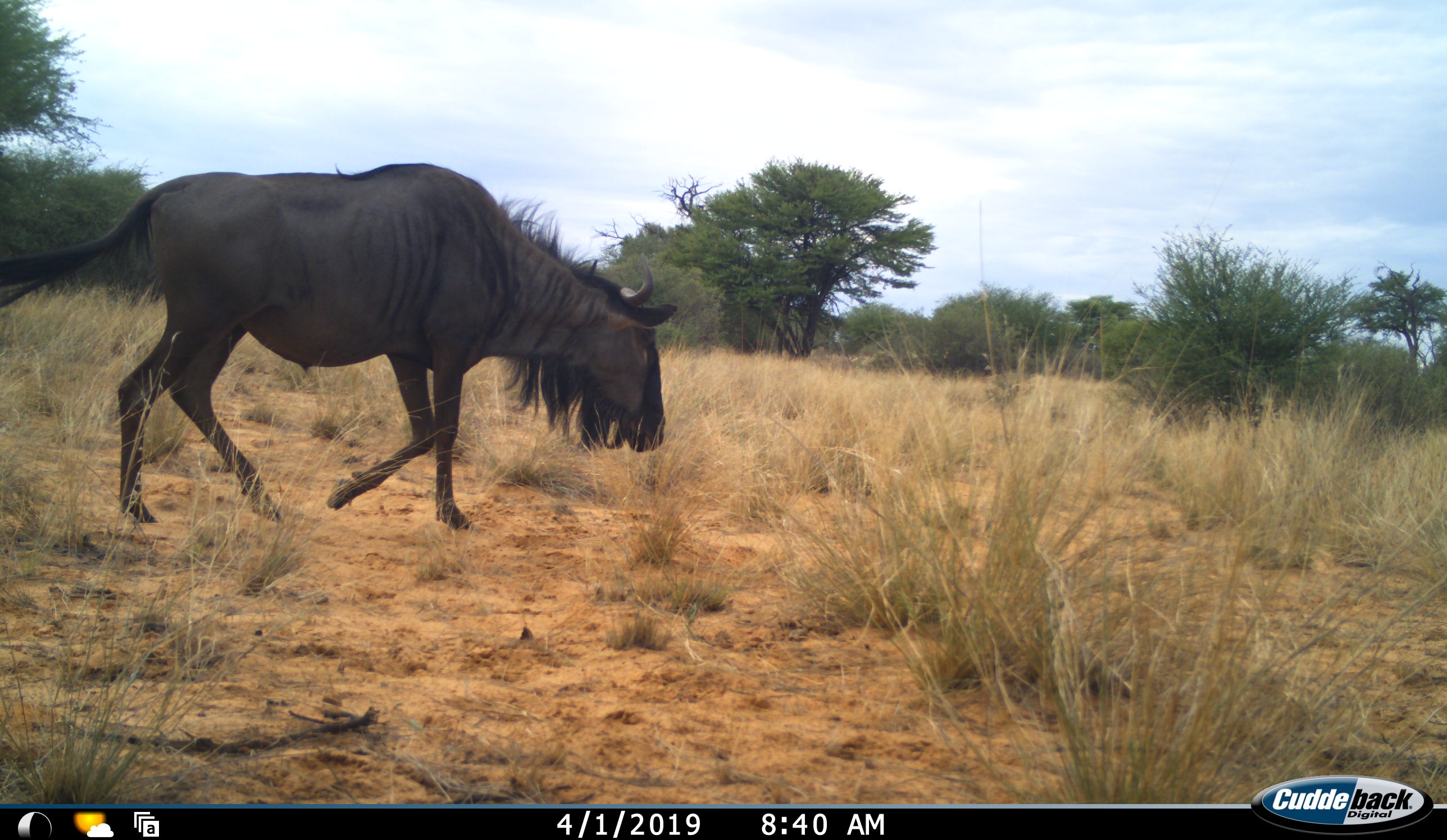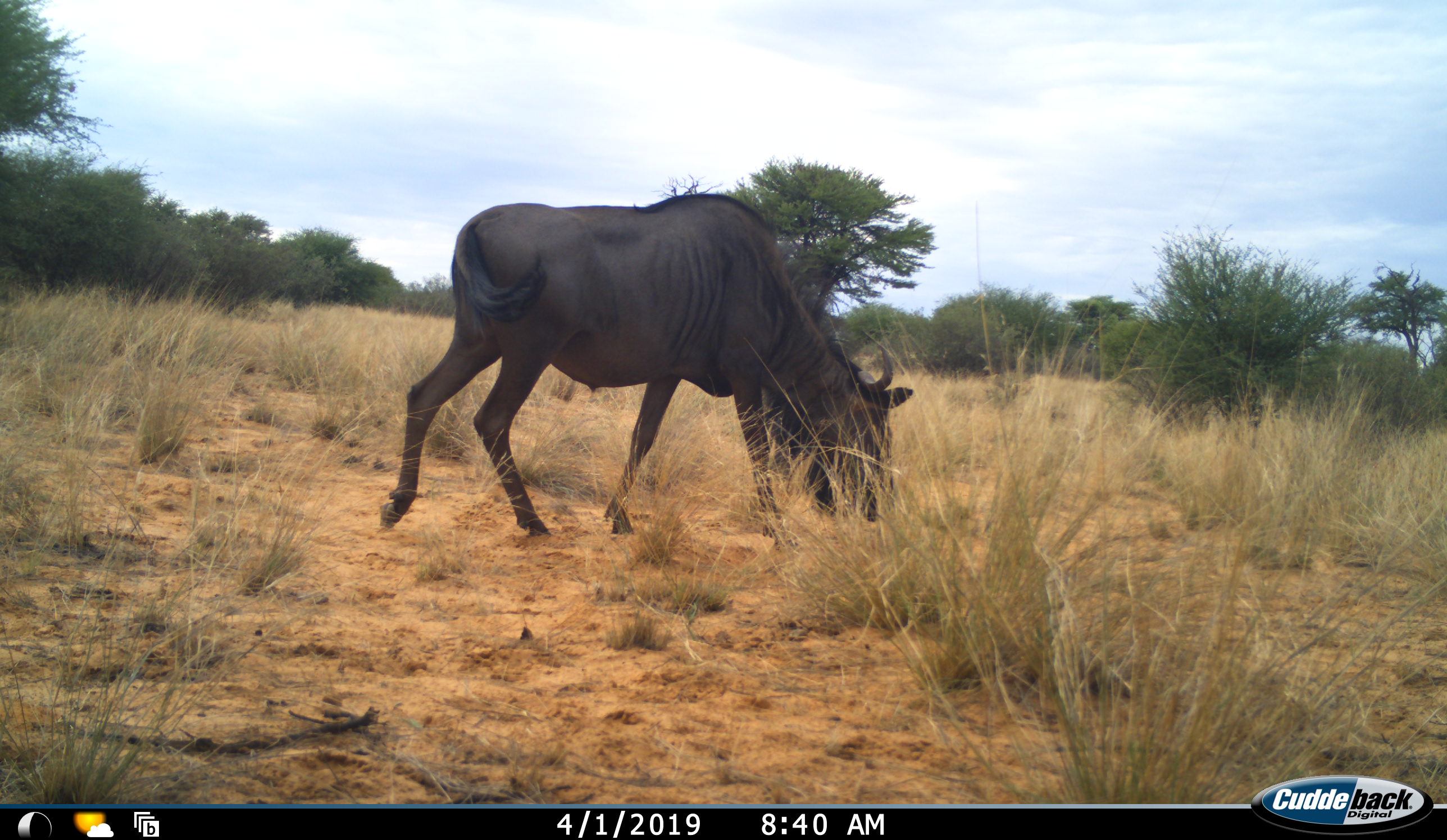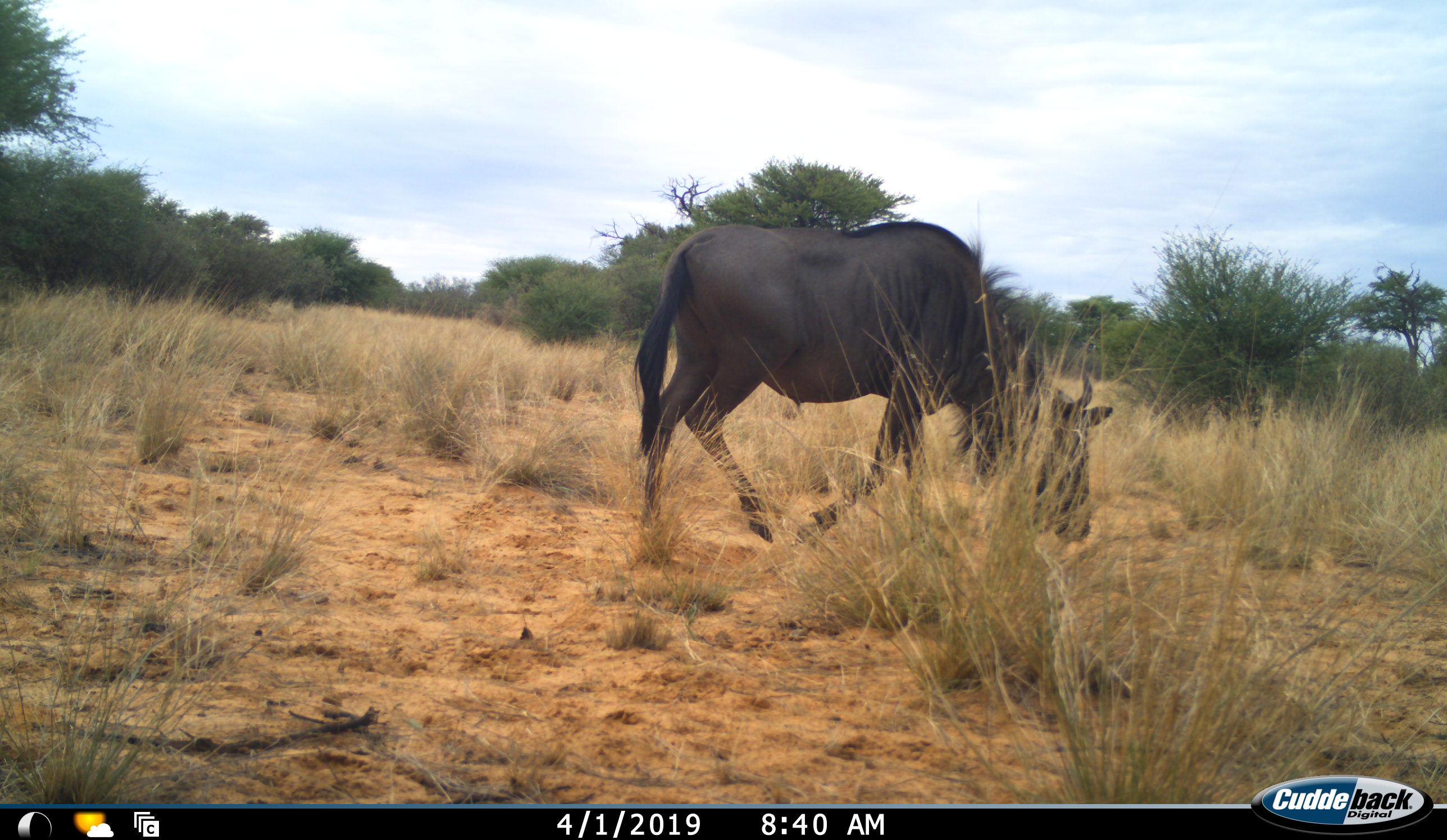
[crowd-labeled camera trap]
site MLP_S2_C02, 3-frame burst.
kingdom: Animalia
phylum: Chordata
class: Mammalia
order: Artiodactyla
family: Bovidae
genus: Connochaetes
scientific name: Connochaetes taurinus taurinus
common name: blue wildebeest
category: wildebeestblue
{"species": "wildebeestblue (blue wildebeest) (Connochaetes taurinus taurinus)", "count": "1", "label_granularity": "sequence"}